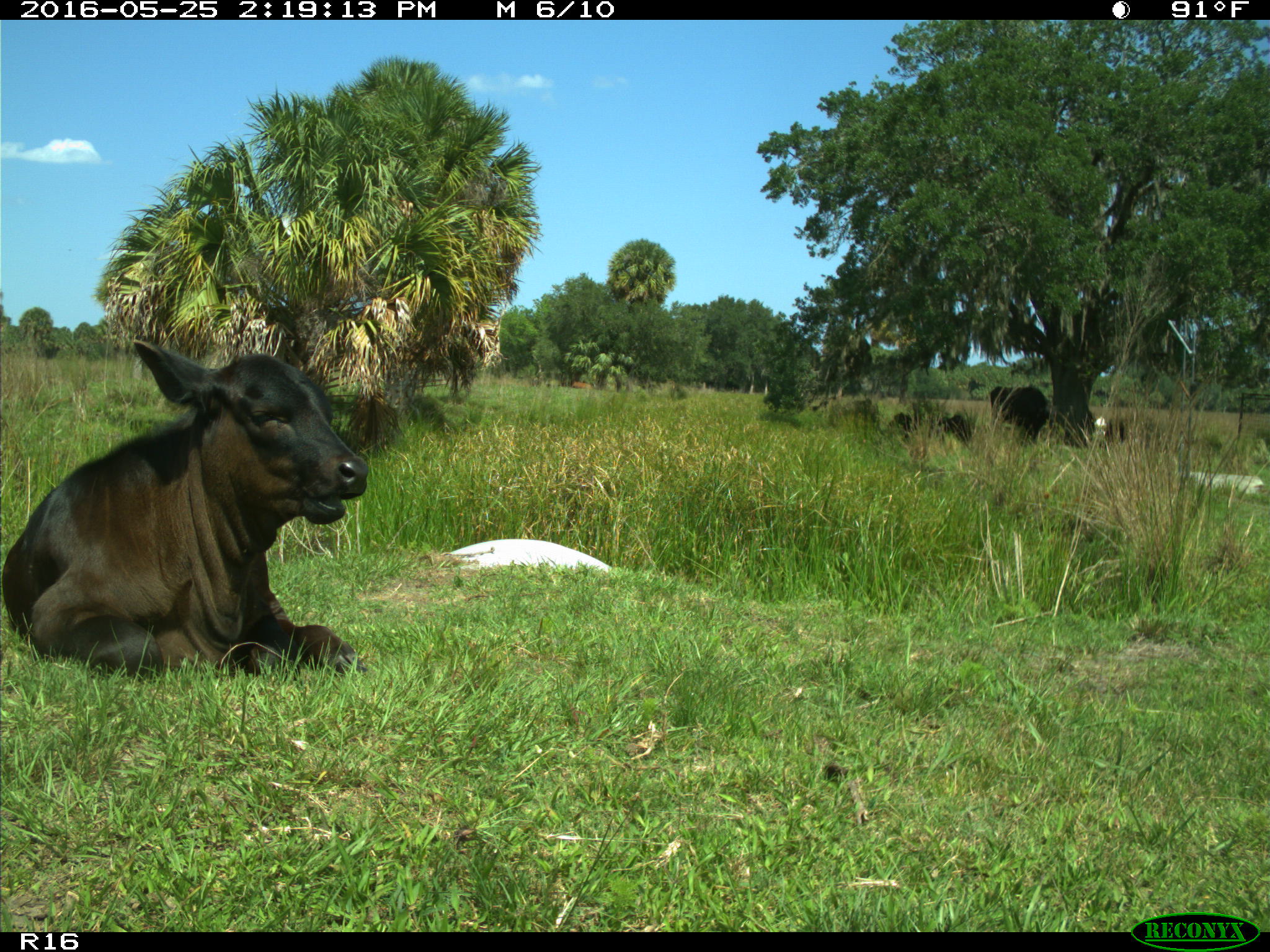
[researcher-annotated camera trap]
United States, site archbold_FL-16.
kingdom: Animalia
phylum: Chordata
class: Mammalia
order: Artiodactyla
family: Bovidae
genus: Bos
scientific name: Bos taurus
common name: domestic cow